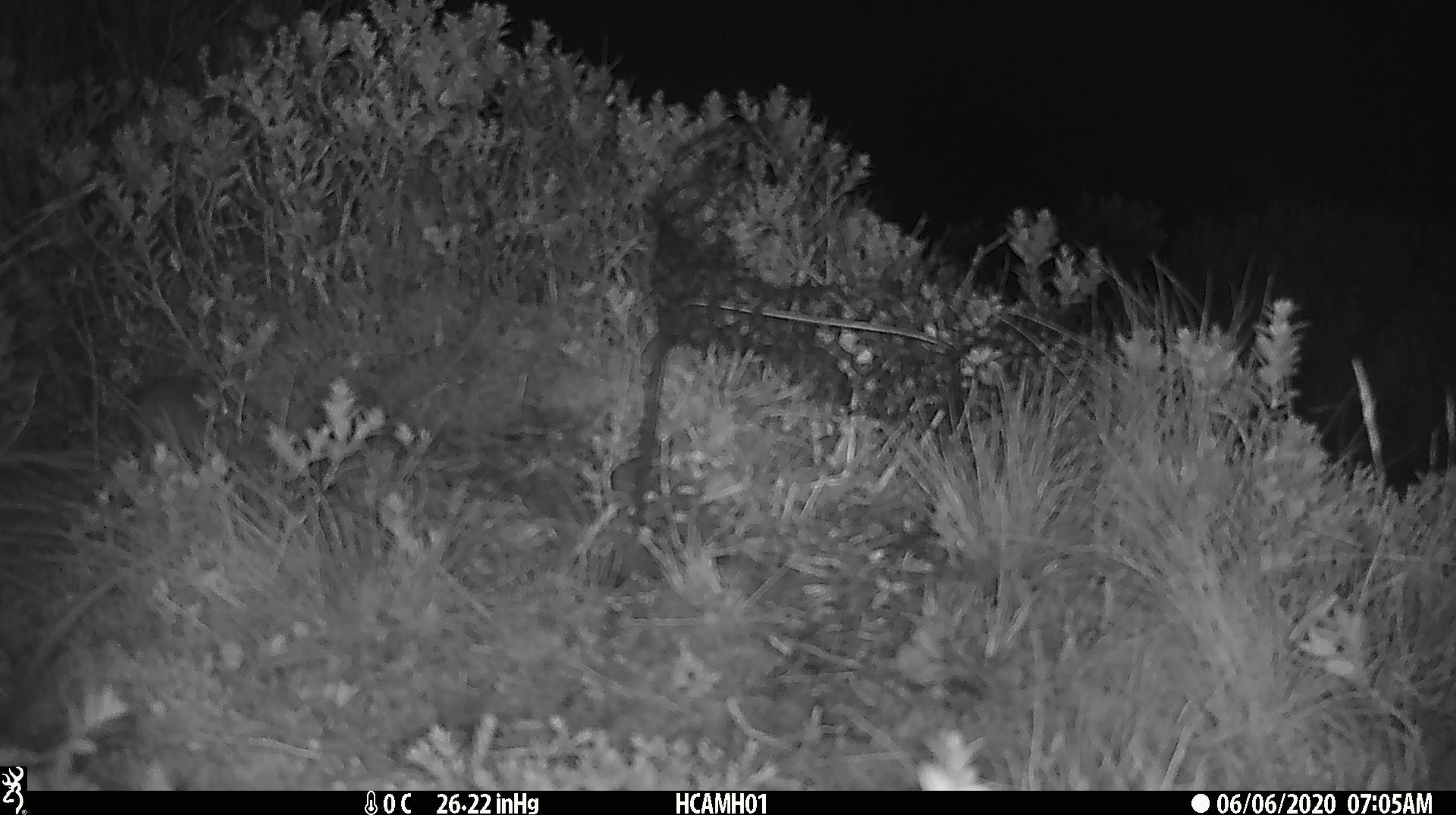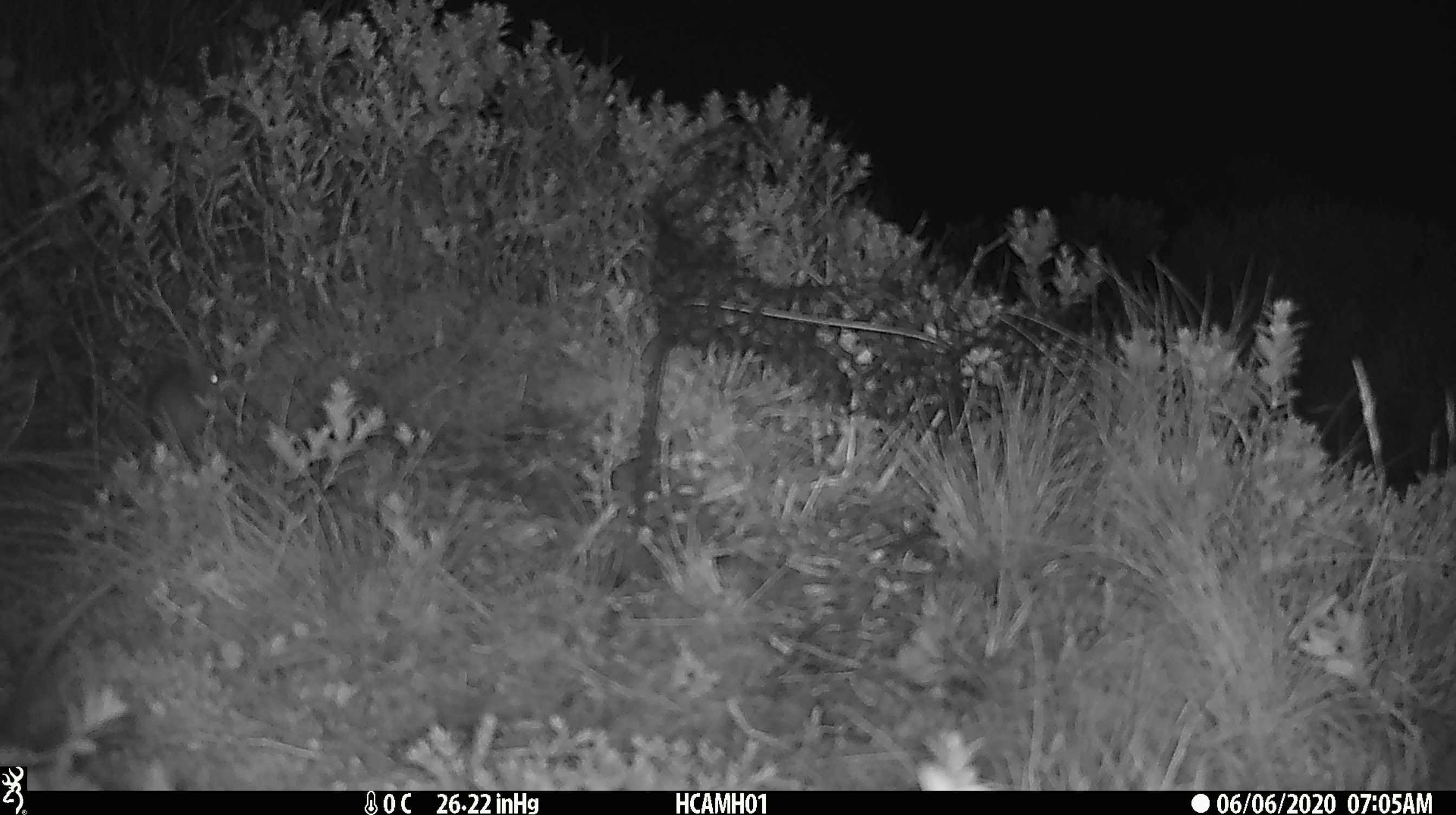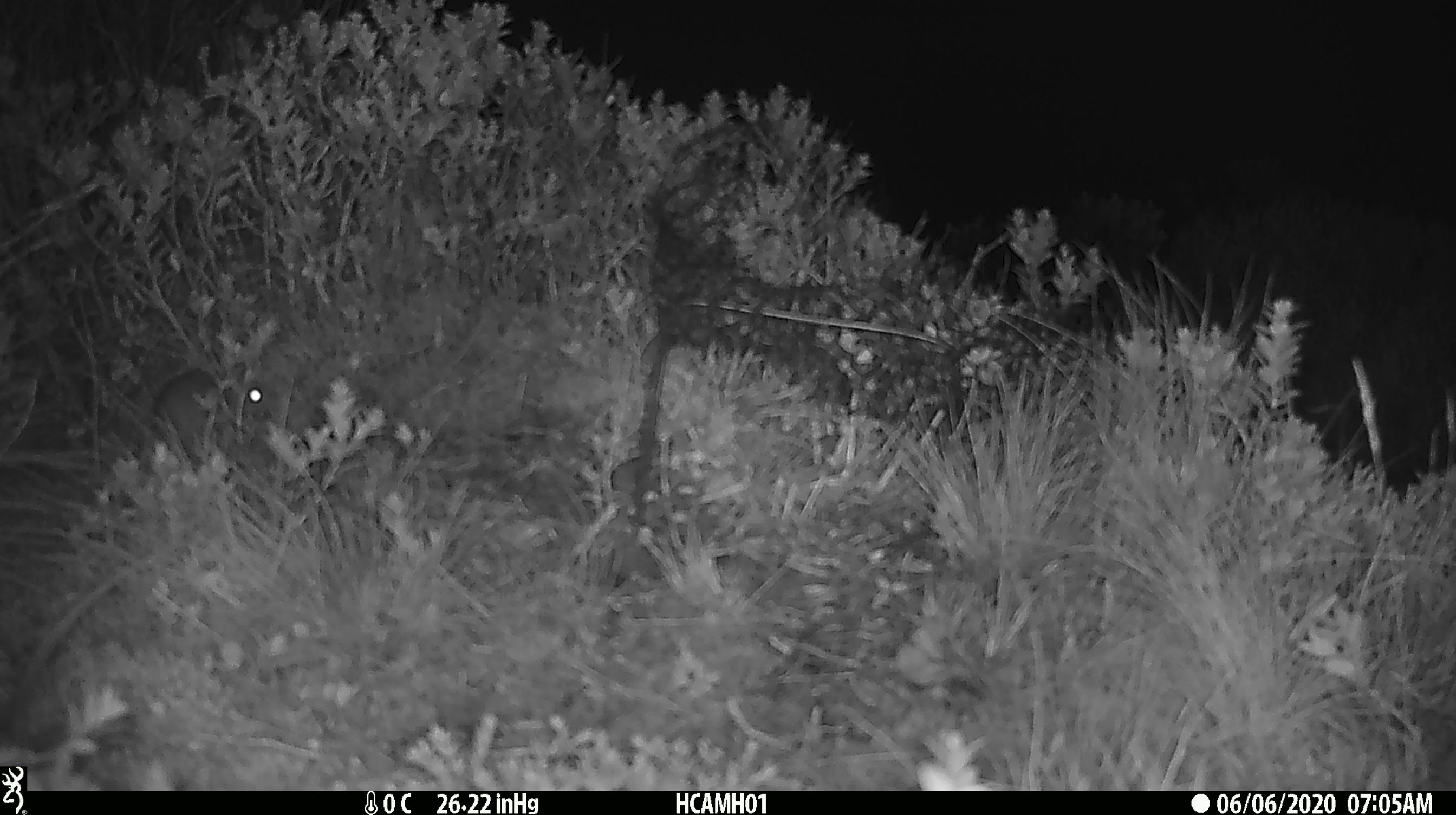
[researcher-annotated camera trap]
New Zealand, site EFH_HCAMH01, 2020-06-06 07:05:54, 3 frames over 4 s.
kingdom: Animalia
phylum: Chordata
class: Mammalia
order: Rodentia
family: Muridae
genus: Mus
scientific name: Mus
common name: mouse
Mouse (Mus).